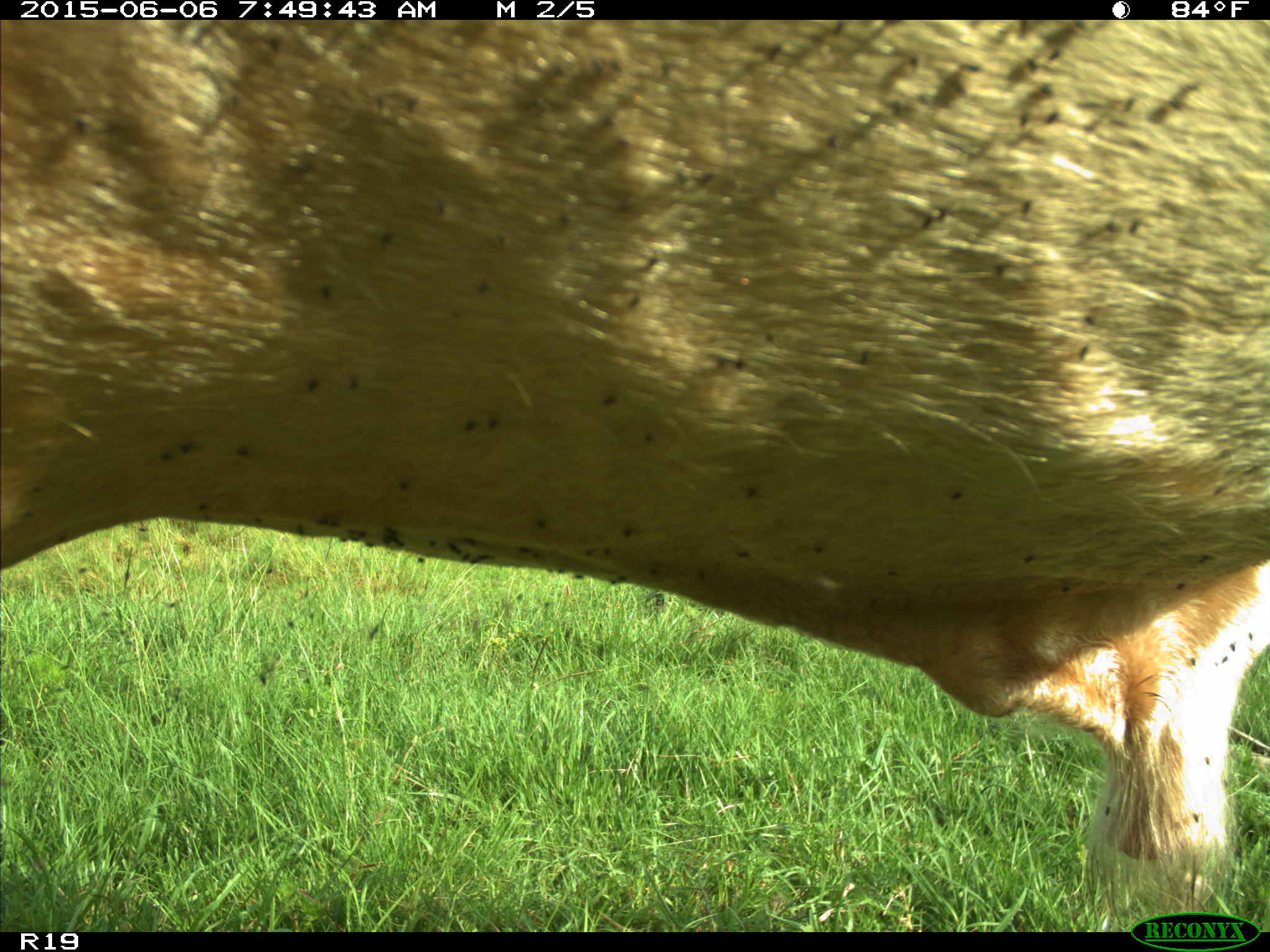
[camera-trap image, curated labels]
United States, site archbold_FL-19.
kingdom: Animalia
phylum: Chordata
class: Mammalia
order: Artiodactyla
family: Bovidae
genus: Bos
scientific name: Bos taurus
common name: domestic cow